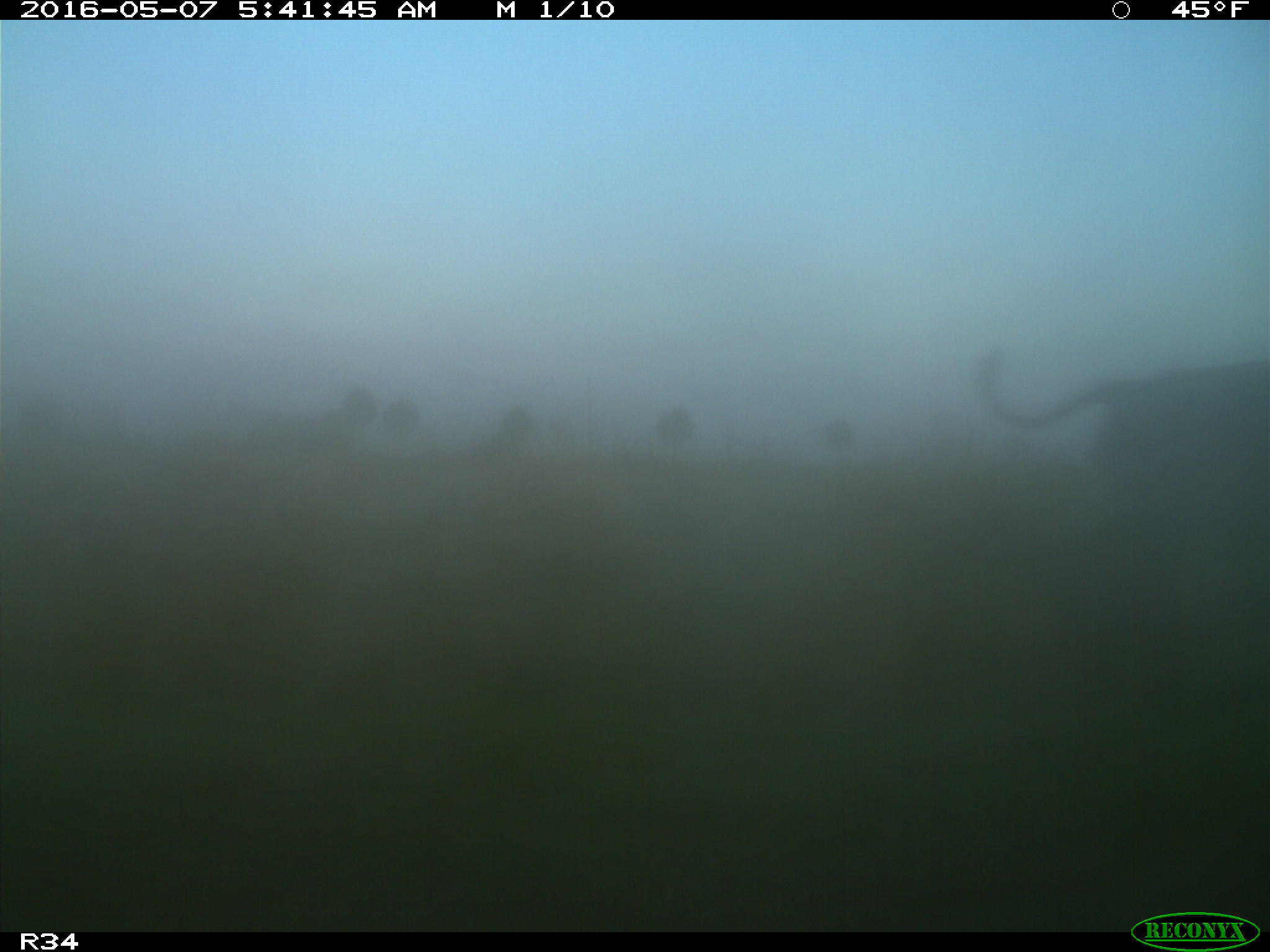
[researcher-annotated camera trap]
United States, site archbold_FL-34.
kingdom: Animalia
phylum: Chordata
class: Mammalia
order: Artiodactyla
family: Bovidae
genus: Bos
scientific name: Bos taurus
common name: domestic cow